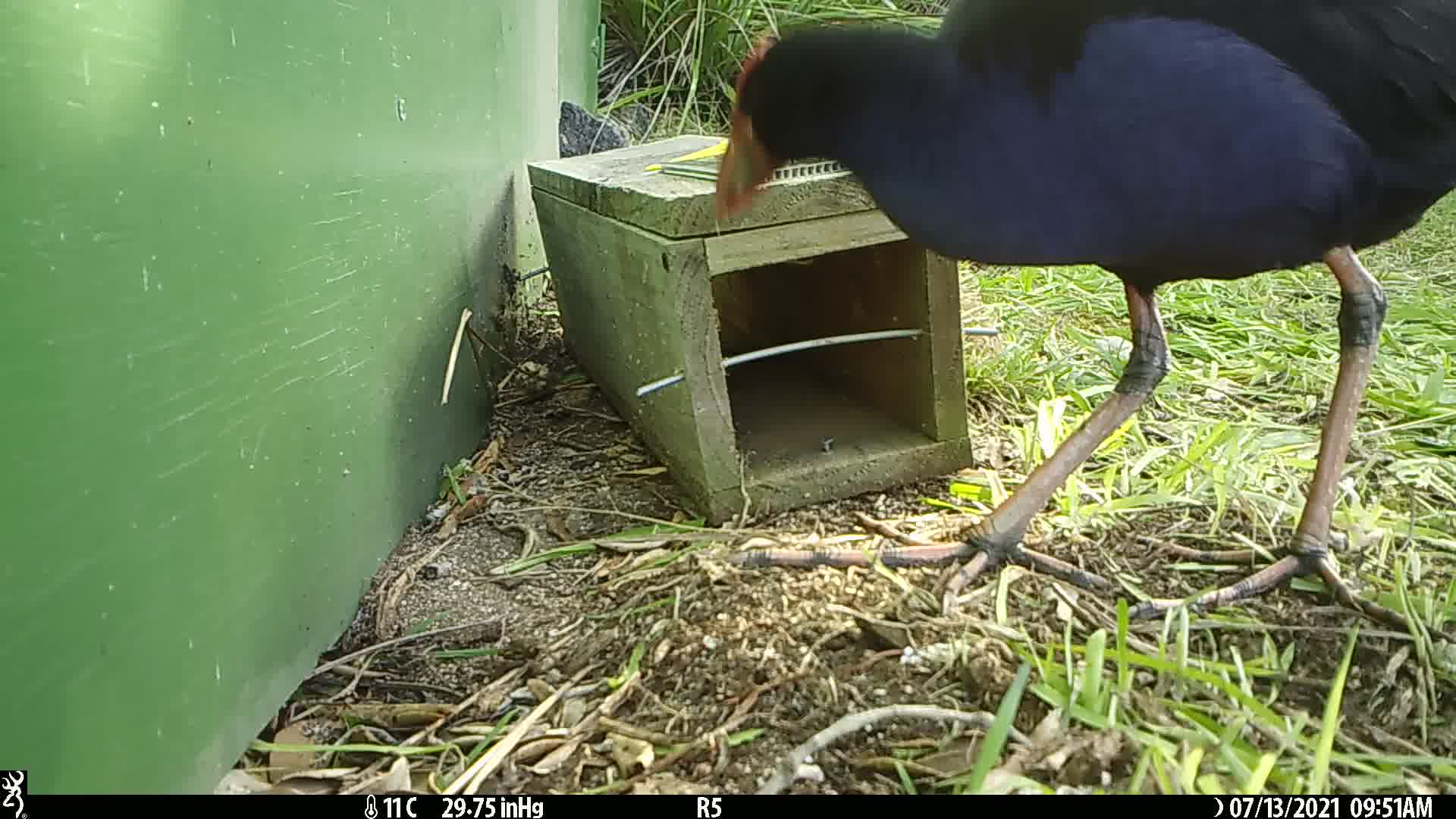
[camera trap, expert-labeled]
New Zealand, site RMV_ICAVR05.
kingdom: Animalia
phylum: Chordata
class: Aves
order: Gruiformes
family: Rallidae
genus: Porphyrio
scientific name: Porphyrio melanotus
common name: australasian swamphen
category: pukeko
Pukeko (australasian swamphen) (Porphyrio melanotus).